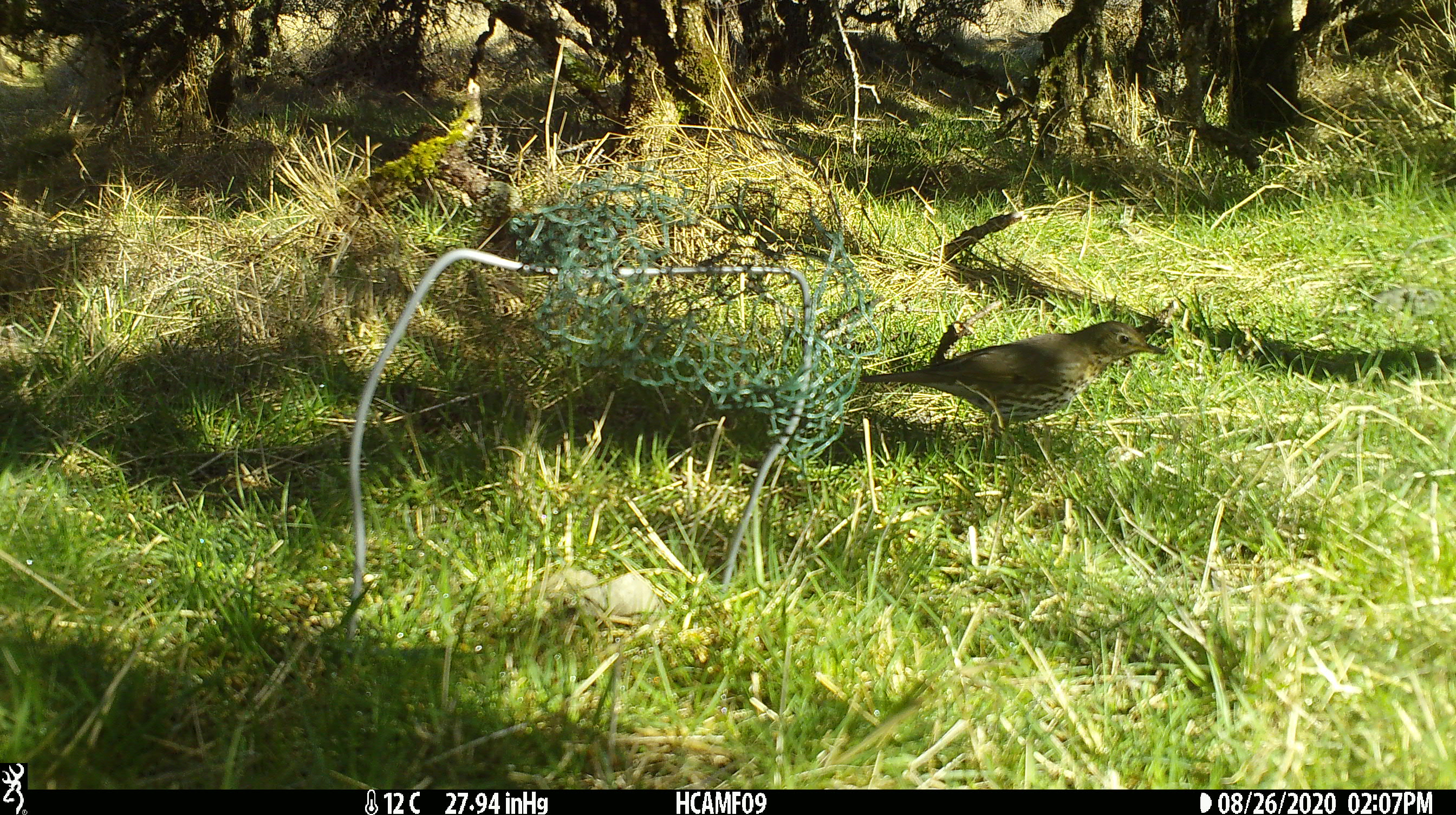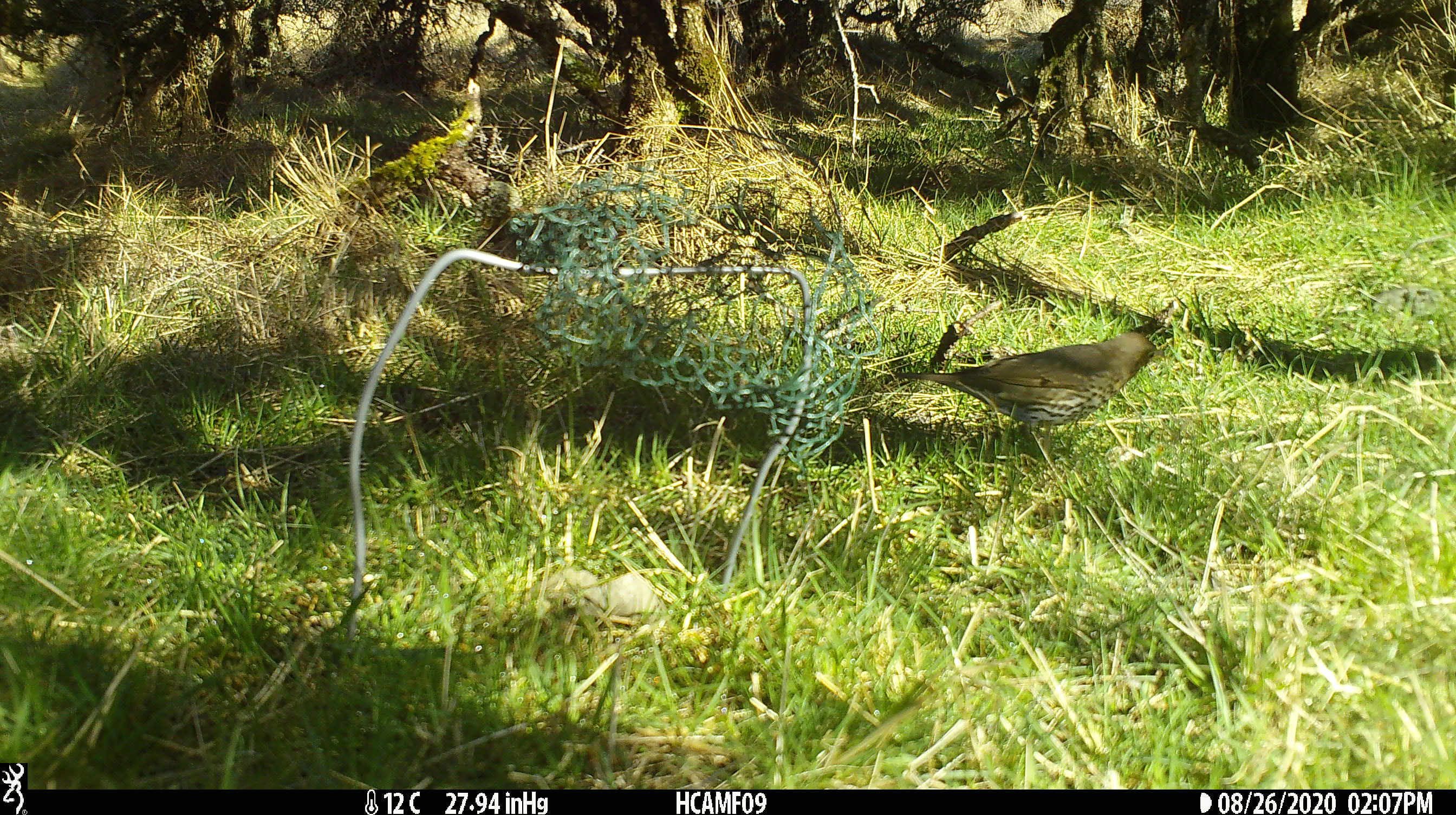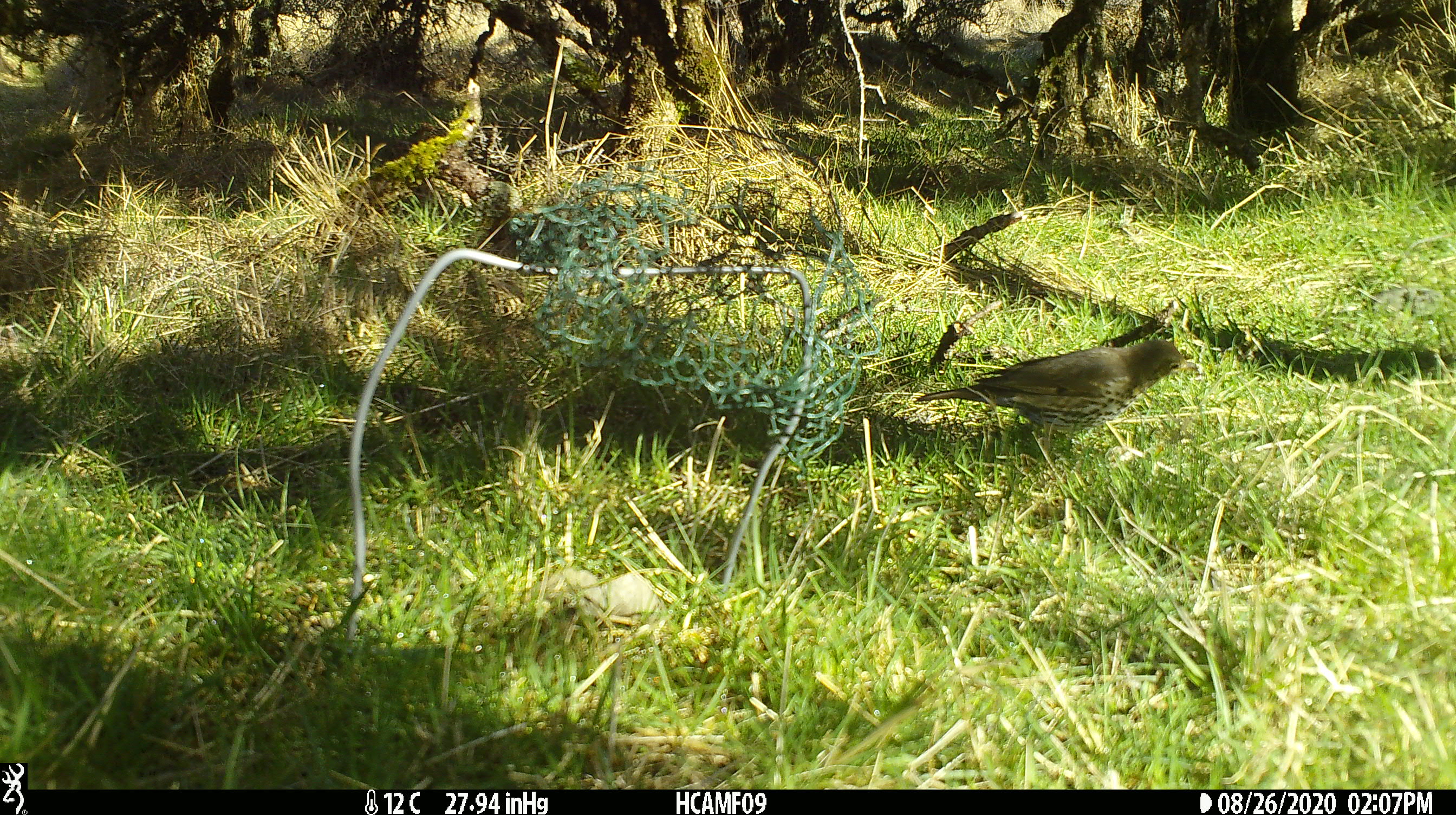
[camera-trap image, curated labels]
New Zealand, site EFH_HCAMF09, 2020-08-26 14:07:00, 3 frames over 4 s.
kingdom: Animalia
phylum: Chordata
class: Aves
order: Passeriformes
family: Turdidae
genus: Turdus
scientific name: Turdus philomelos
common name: song thrush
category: thrush